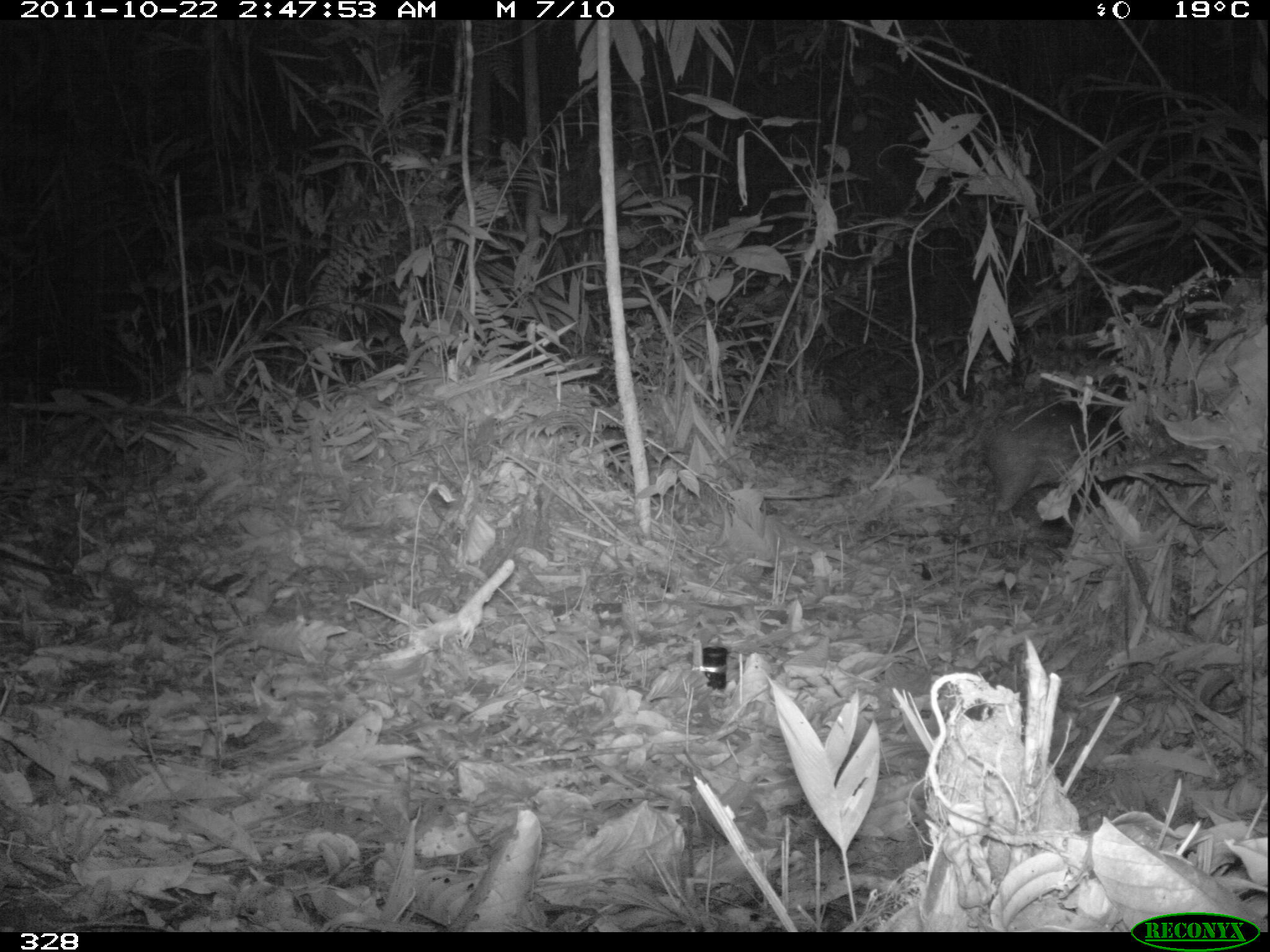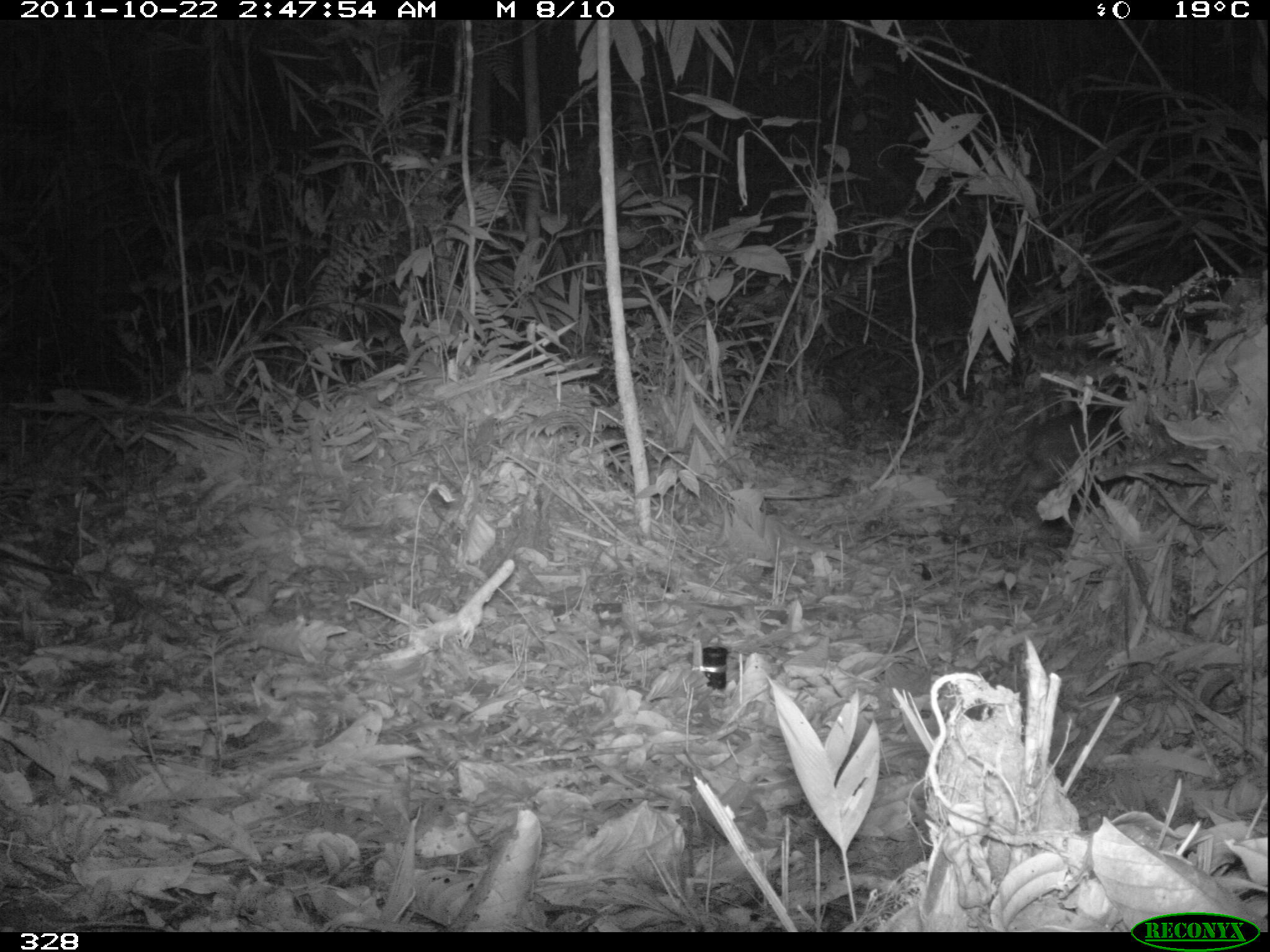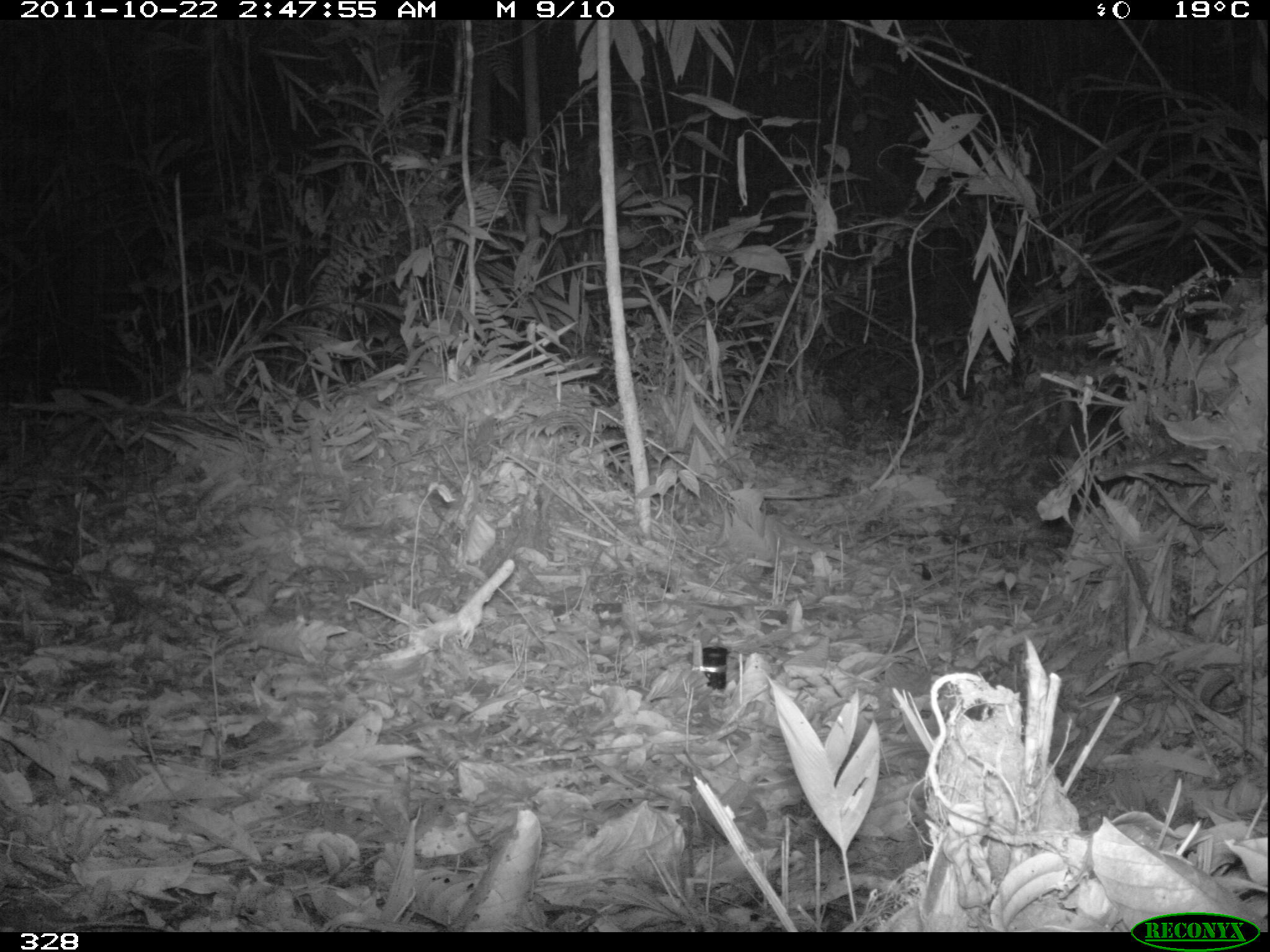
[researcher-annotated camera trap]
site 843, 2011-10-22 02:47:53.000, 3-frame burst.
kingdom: Animalia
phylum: Chordata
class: Mammalia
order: Rodentia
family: Cuniculidae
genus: Cuniculus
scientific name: Cuniculus paca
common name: spotted paca